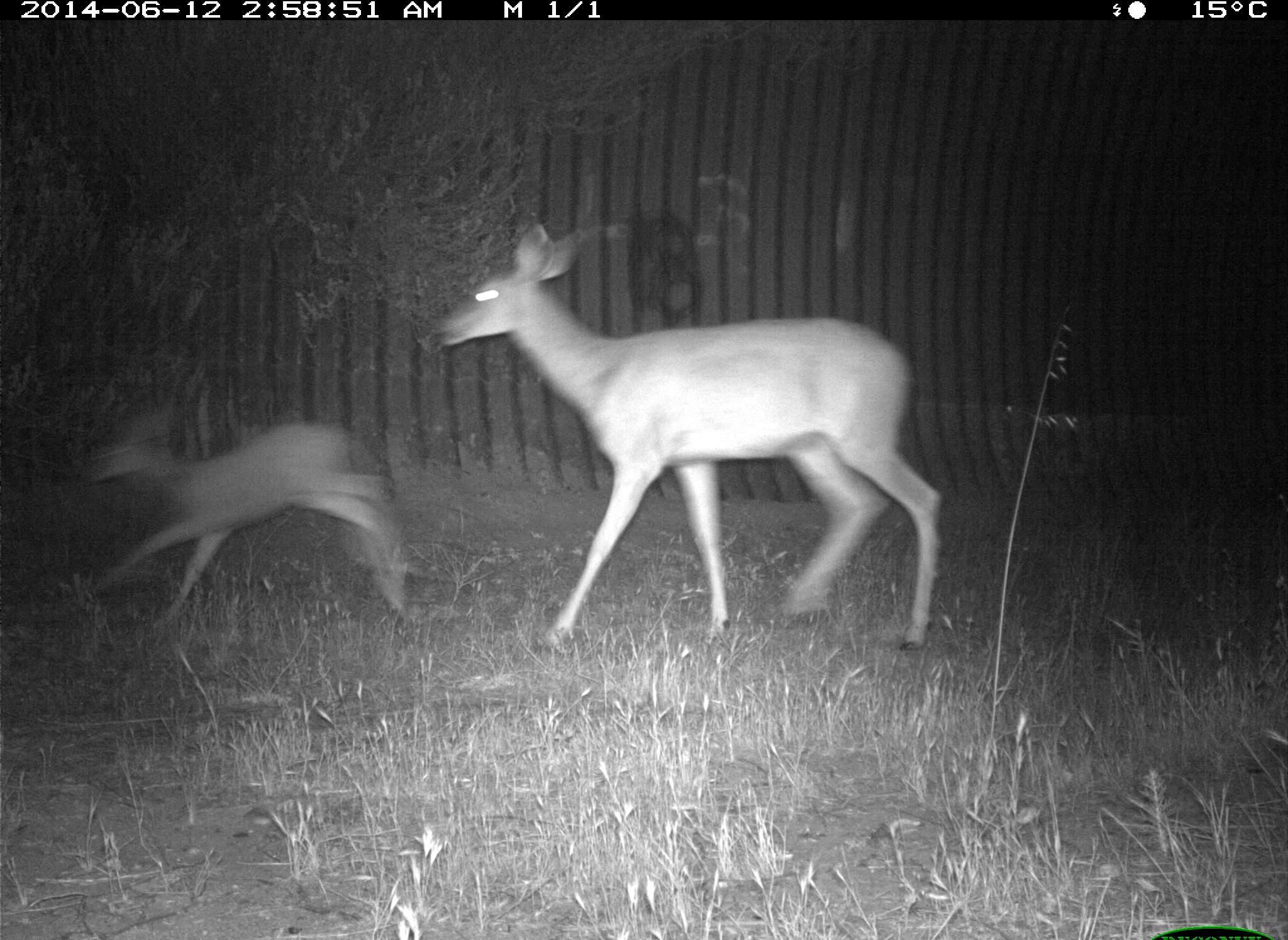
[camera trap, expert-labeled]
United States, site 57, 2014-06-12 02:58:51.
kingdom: Animalia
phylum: Chordata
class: Mammalia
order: Artiodactyla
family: Cervidae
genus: Odocoileus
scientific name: Odocoileus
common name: deer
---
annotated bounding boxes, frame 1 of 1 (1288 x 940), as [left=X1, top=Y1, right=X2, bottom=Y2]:
deer: [left=430, top=219, right=947, bottom=651]; [left=78, top=402, right=423, bottom=630]